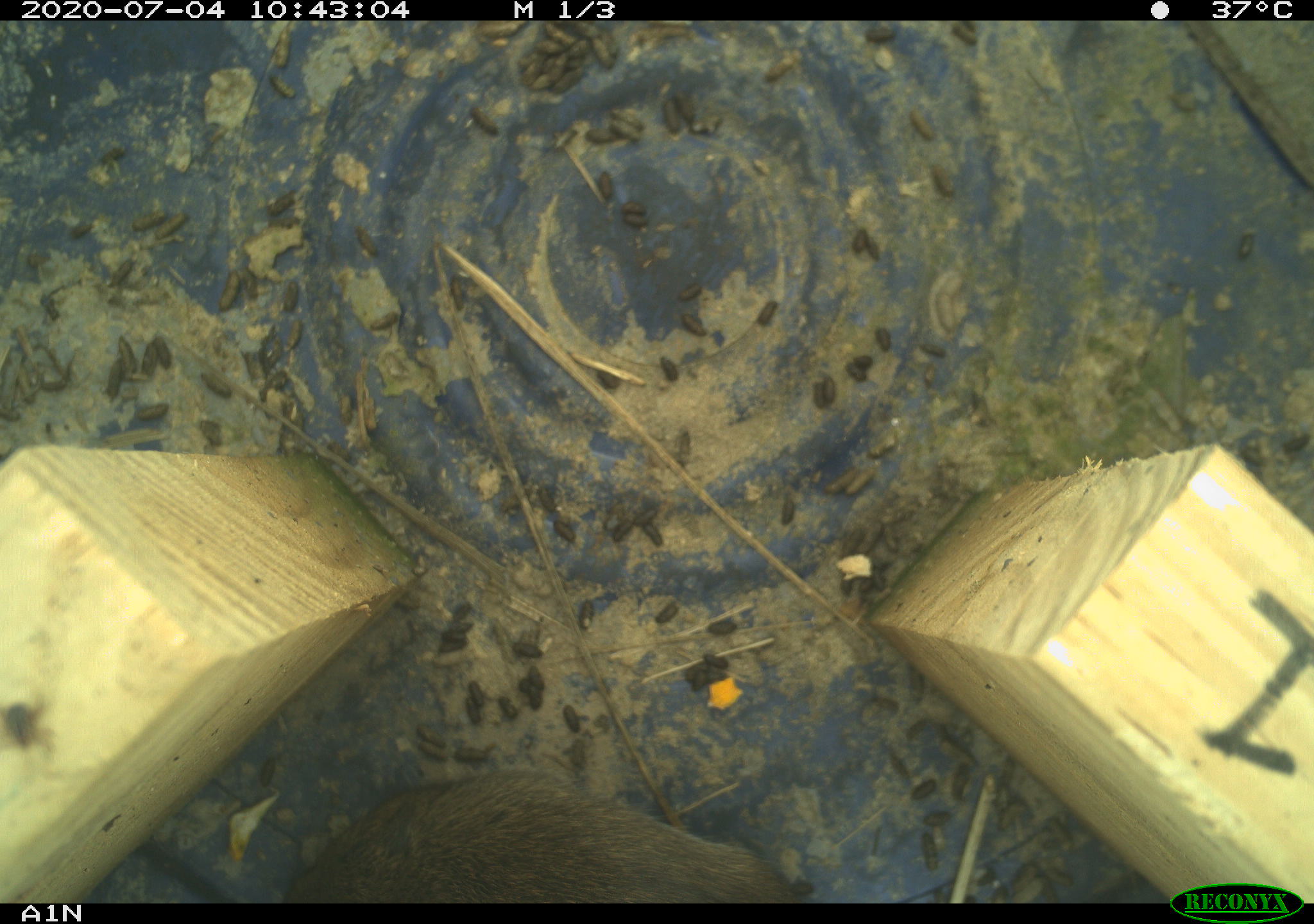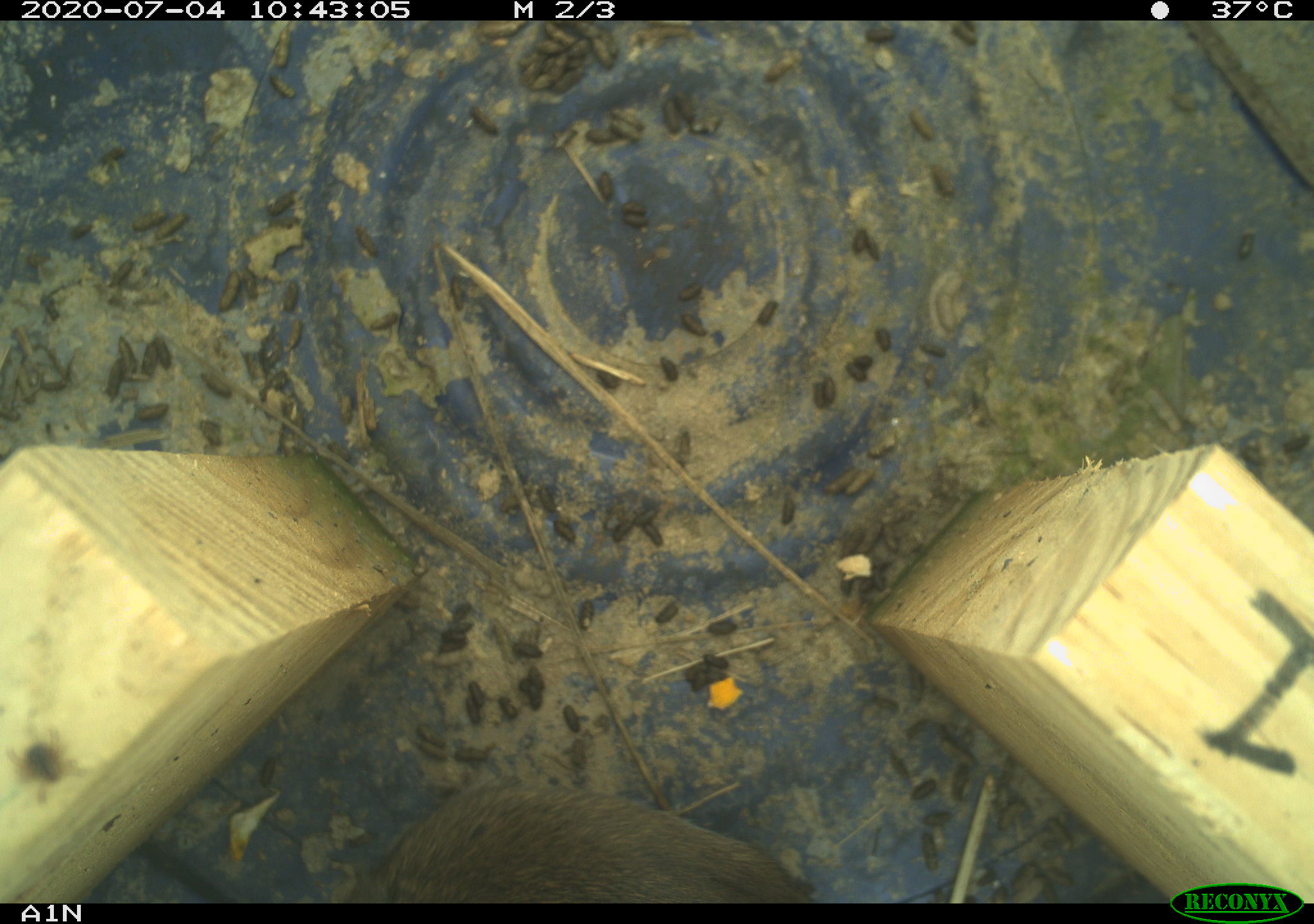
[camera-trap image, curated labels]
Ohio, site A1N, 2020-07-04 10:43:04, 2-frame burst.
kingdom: Animalia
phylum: Chordata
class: Mammalia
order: Rodentia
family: Cricetidae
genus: Microtus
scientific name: Microtus pennsylvanicus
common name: meadow vole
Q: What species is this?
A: Meadow vole (Microtus pennsylvanicus).